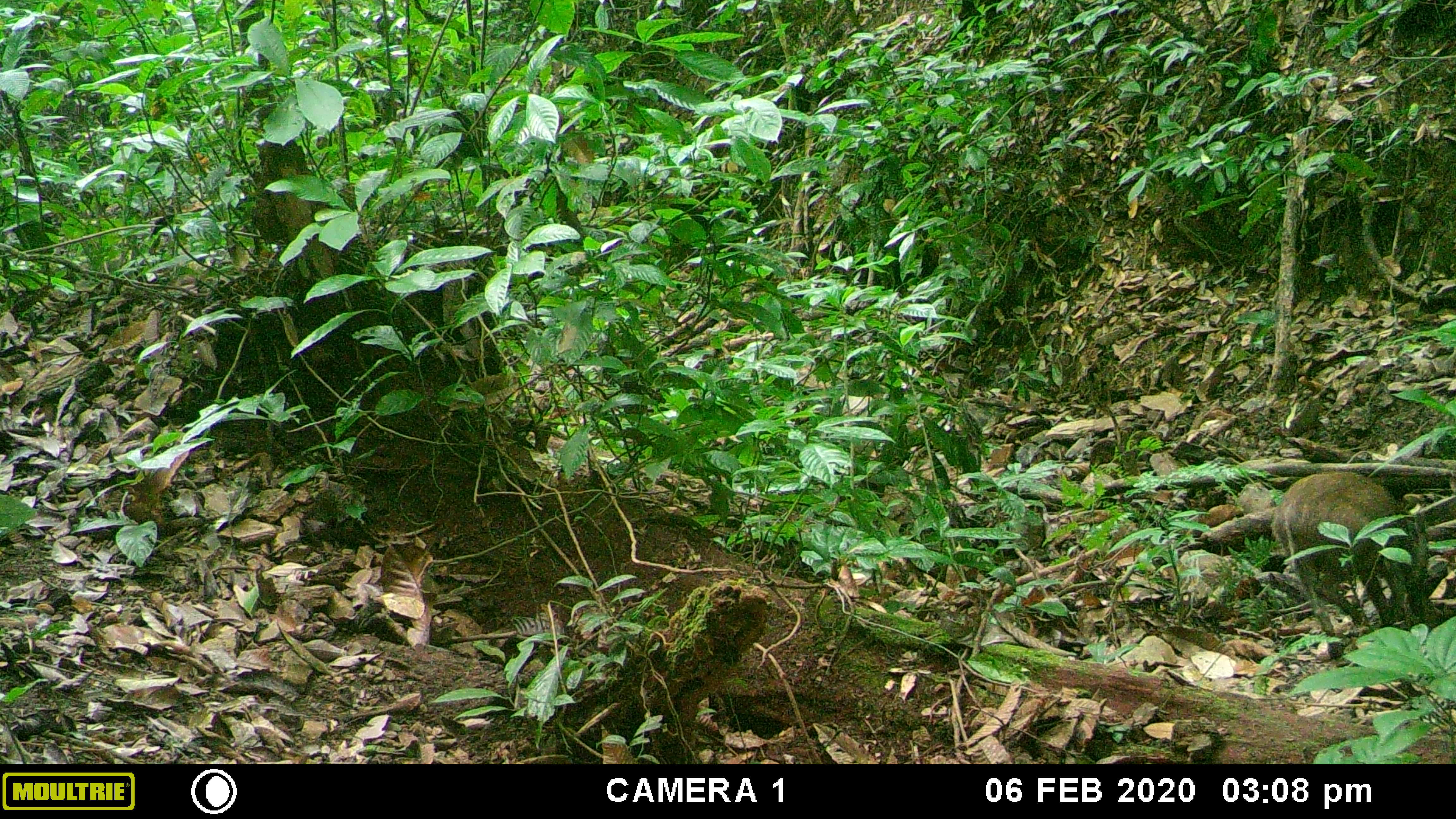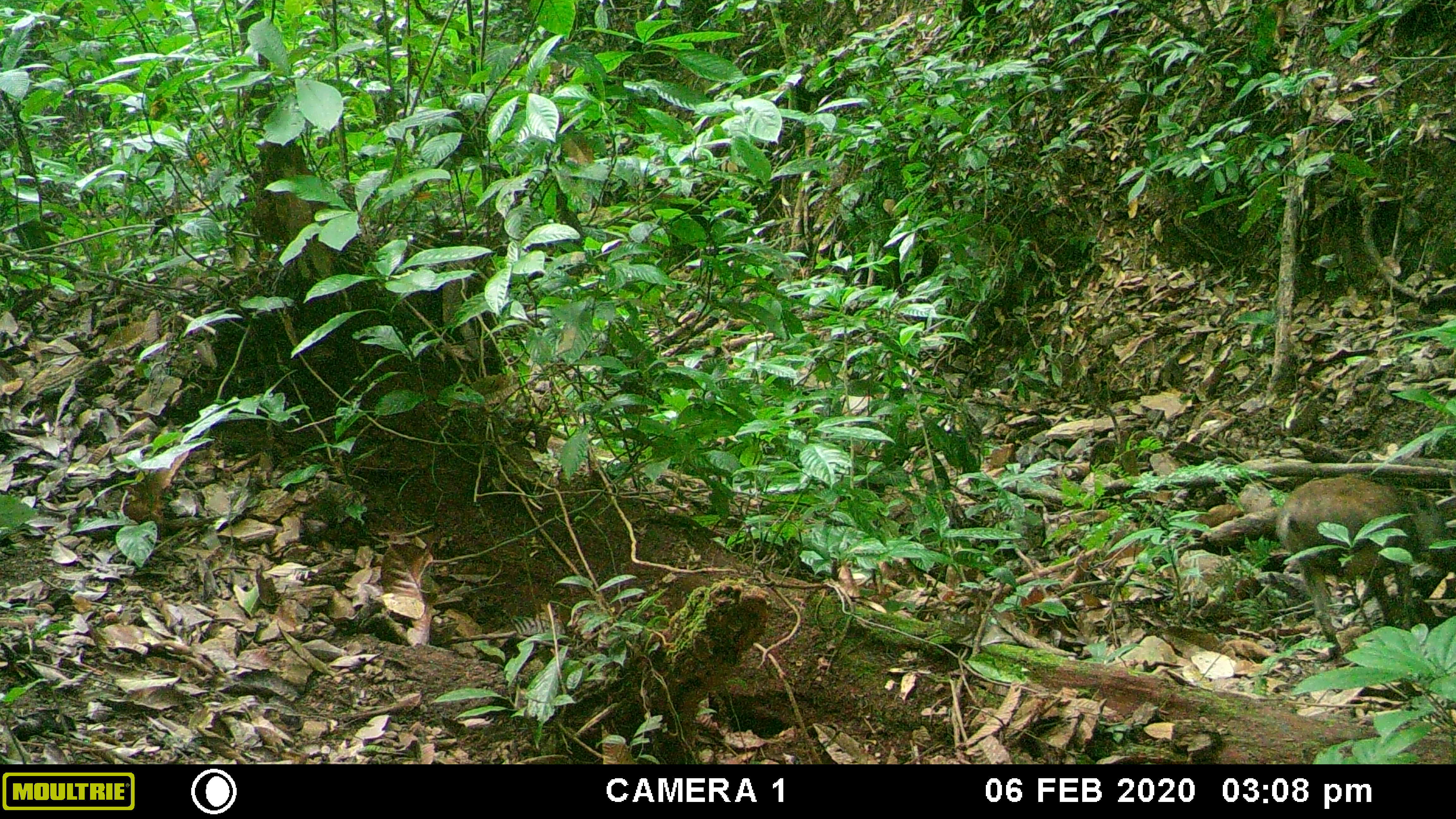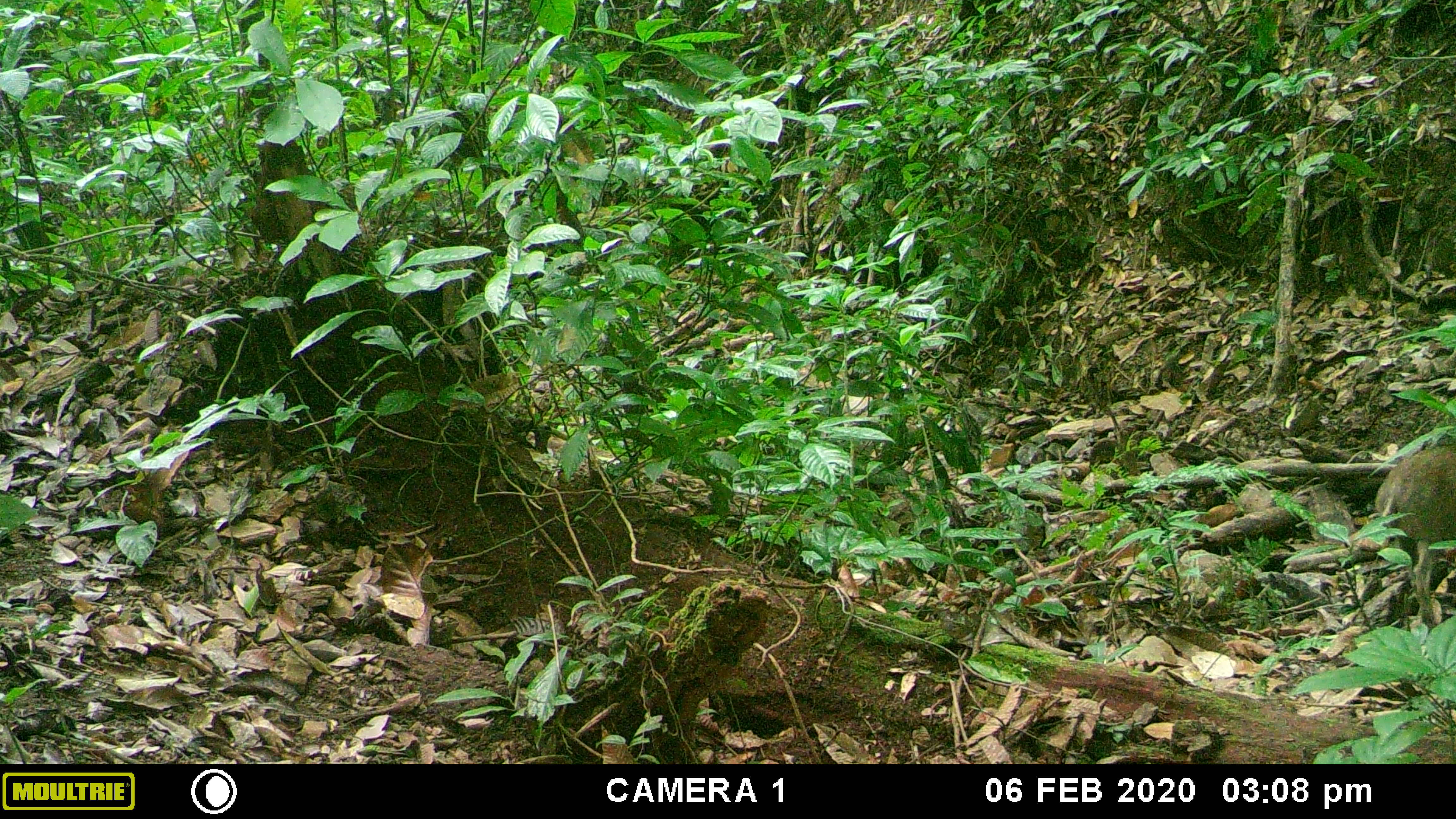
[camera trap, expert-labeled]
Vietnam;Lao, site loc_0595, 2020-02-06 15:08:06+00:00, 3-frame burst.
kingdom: Animalia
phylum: Chordata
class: Mammalia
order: Artiodactyla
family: Suidae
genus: Sus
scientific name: Sus scrofa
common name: eurasian wild pig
Eurasian wild pig (Sus scrofa). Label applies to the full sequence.